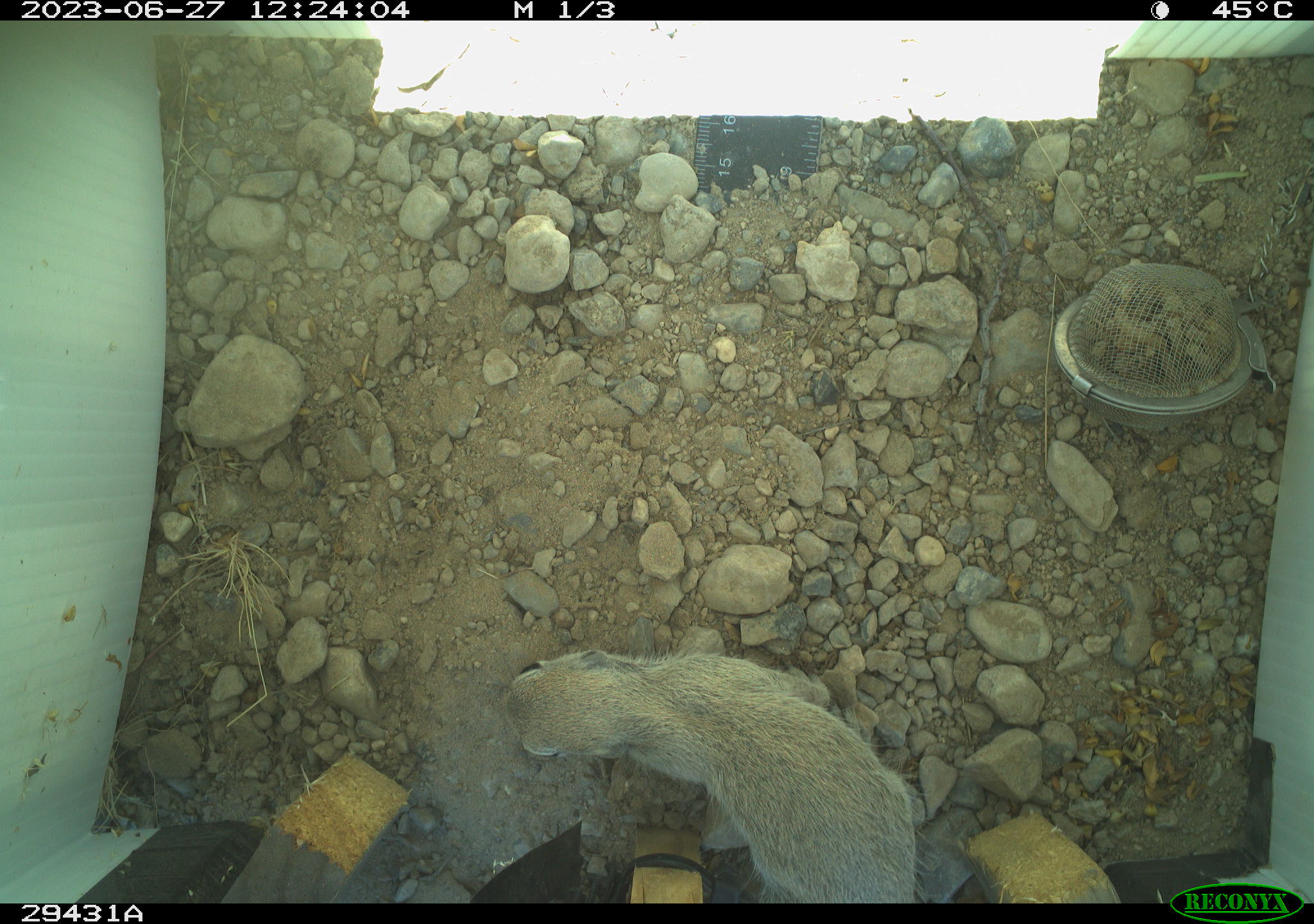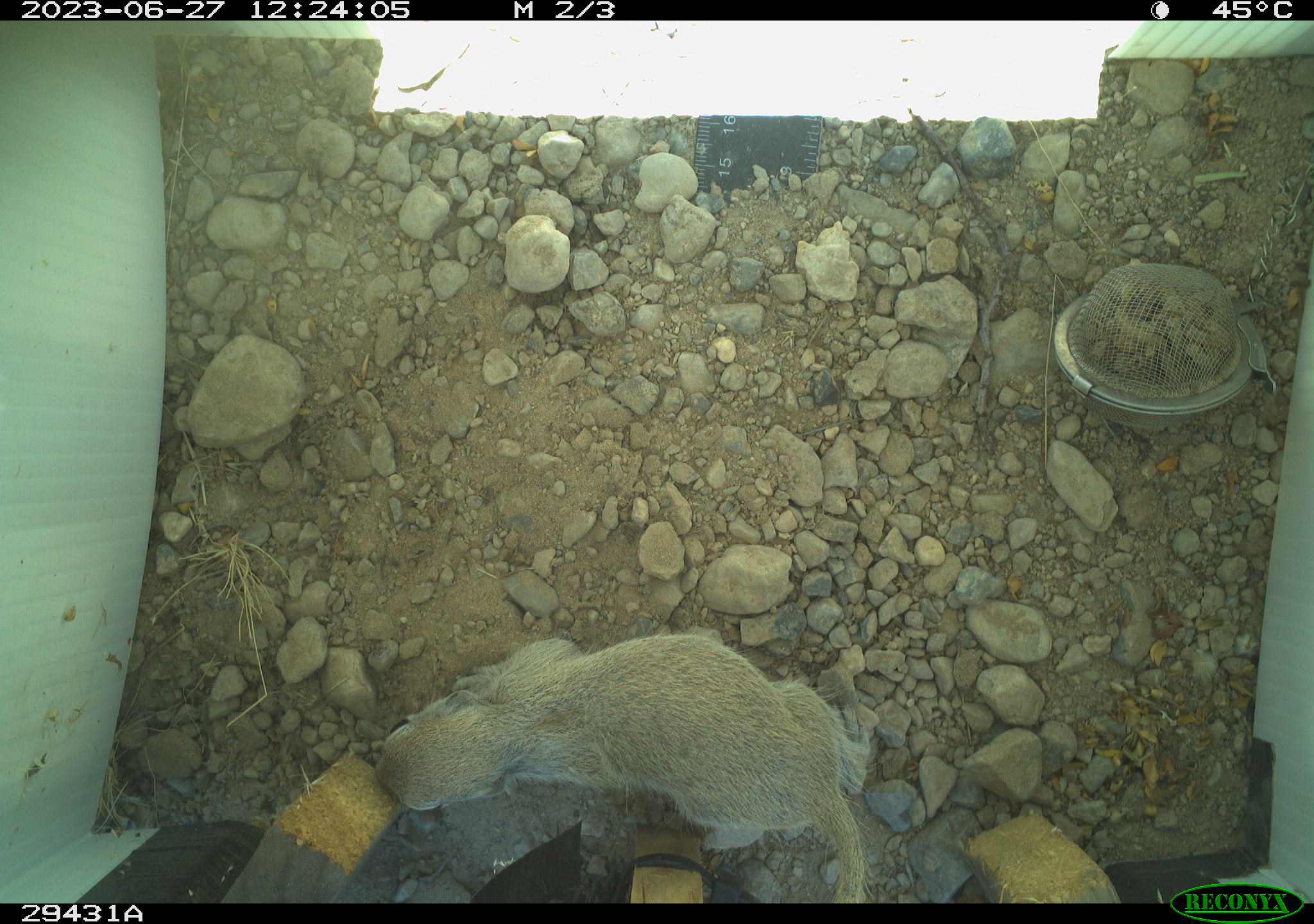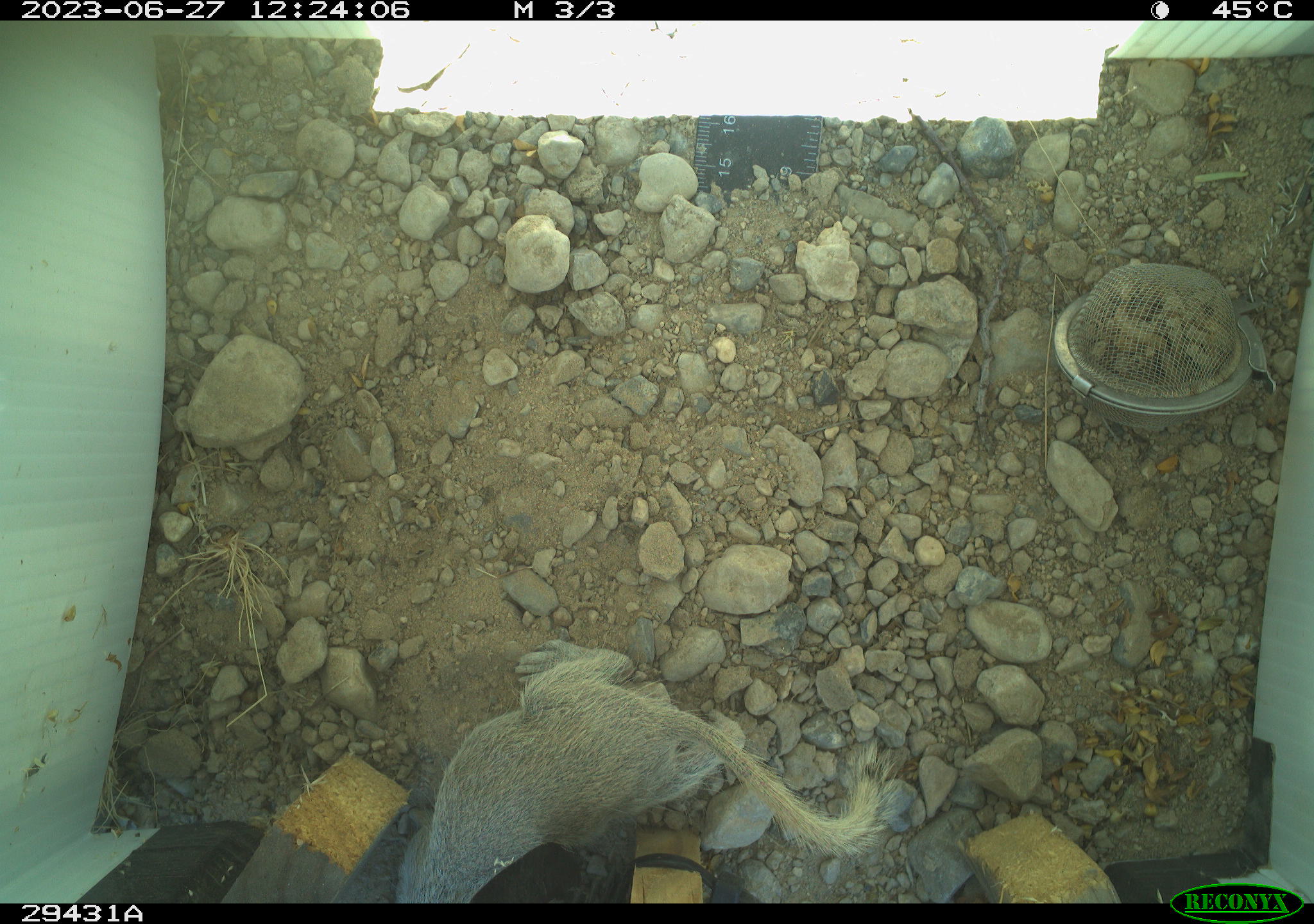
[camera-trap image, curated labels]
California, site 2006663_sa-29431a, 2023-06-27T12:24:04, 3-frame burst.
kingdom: Animalia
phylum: Chordata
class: Mammalia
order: Rodentia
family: Sciuridae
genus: Xerospermophilus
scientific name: Xerospermophilus tereticaudus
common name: round-tailed ground squirrel